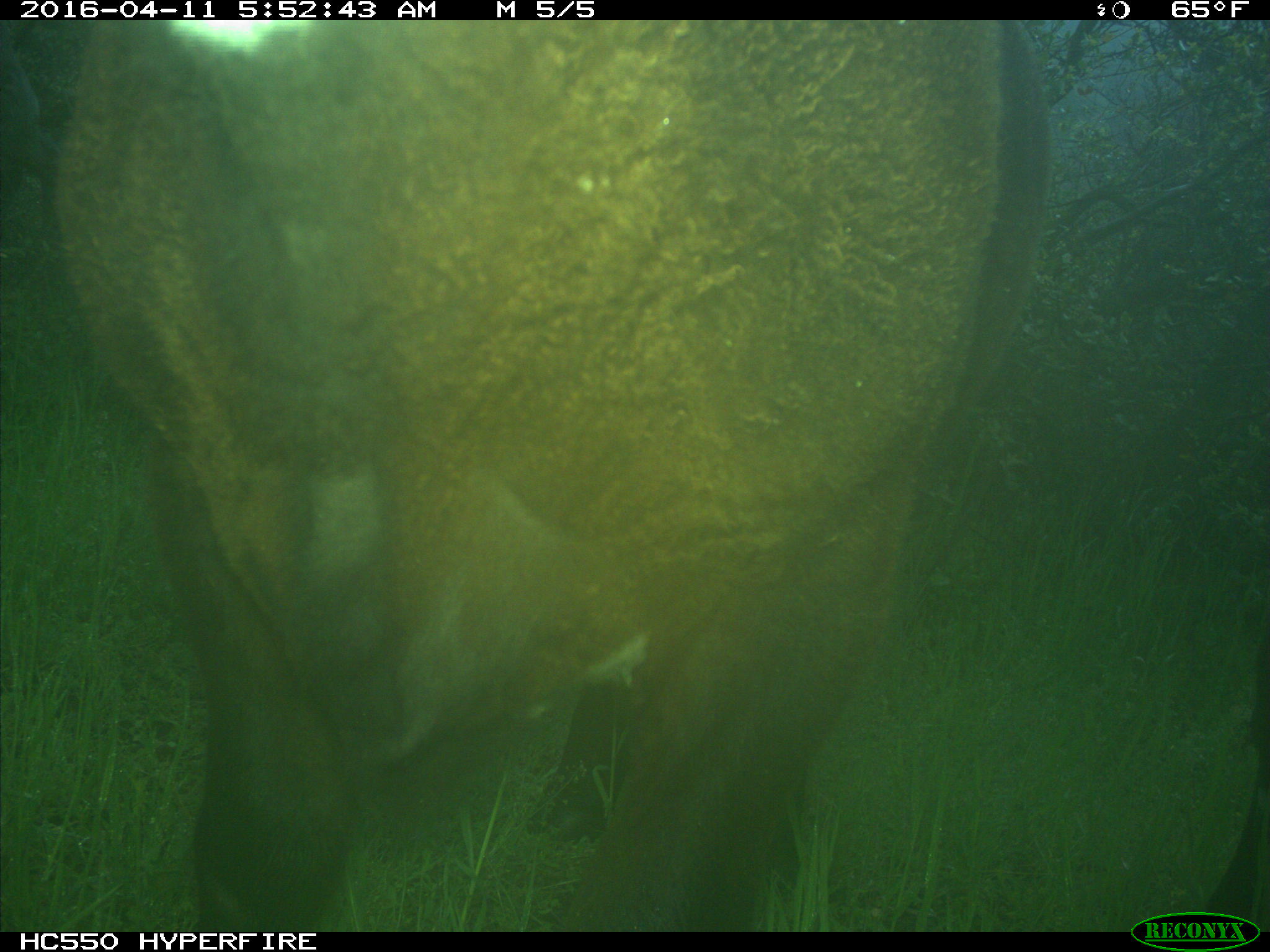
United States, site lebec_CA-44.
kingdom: Animalia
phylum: Chordata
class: Mammalia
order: Artiodactyla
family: Bovidae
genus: Bos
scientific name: Bos taurus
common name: domestic cow